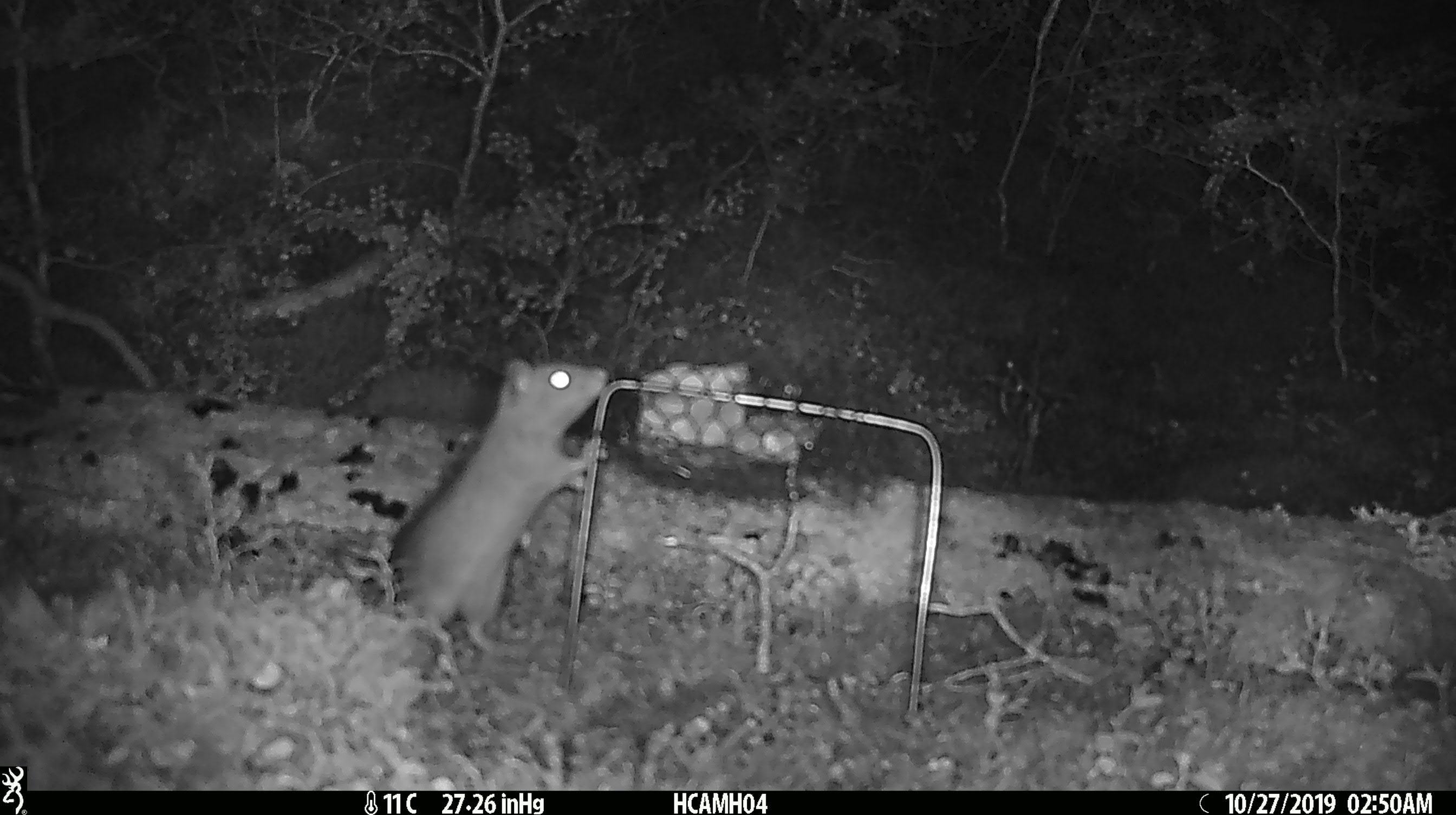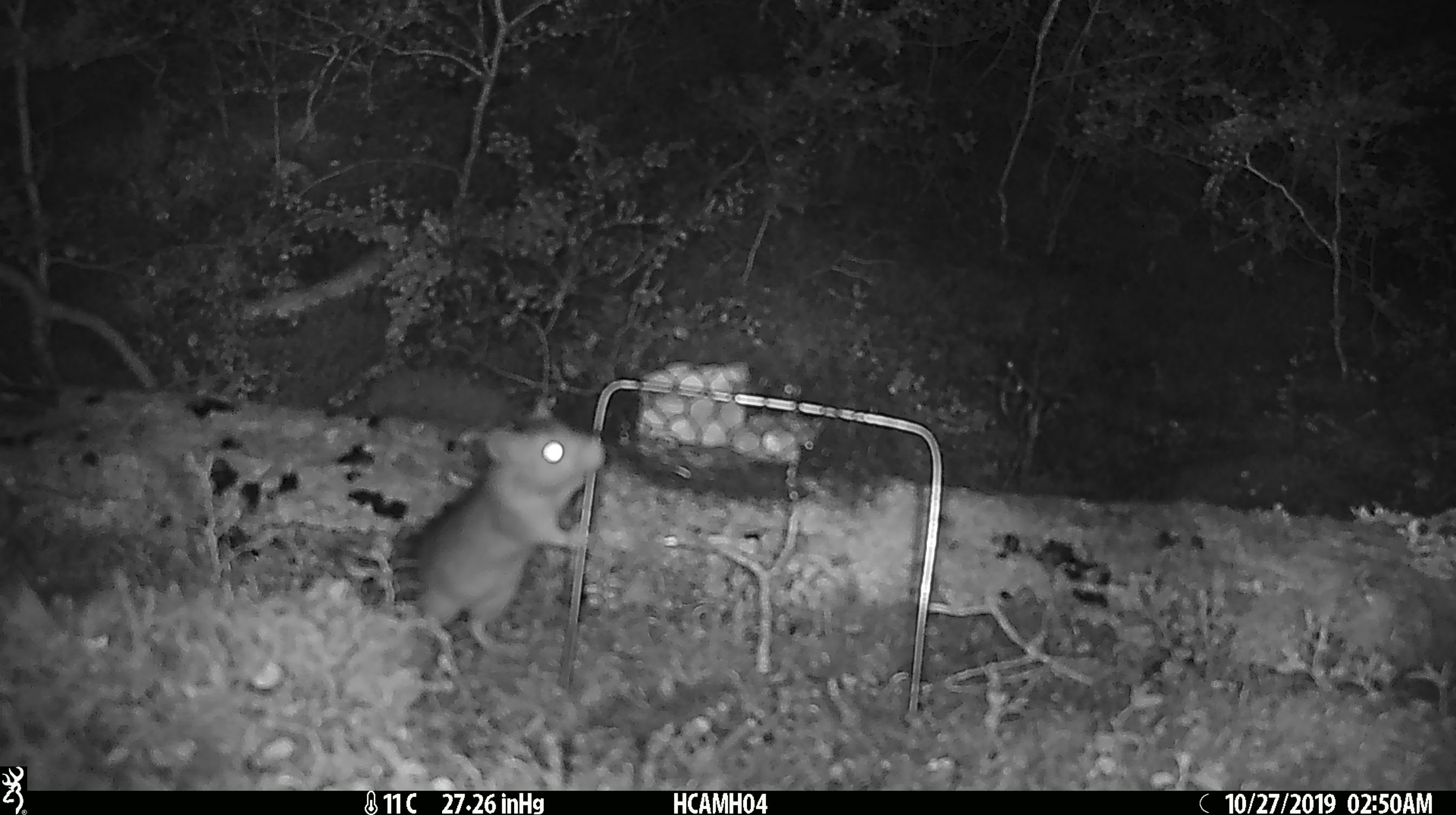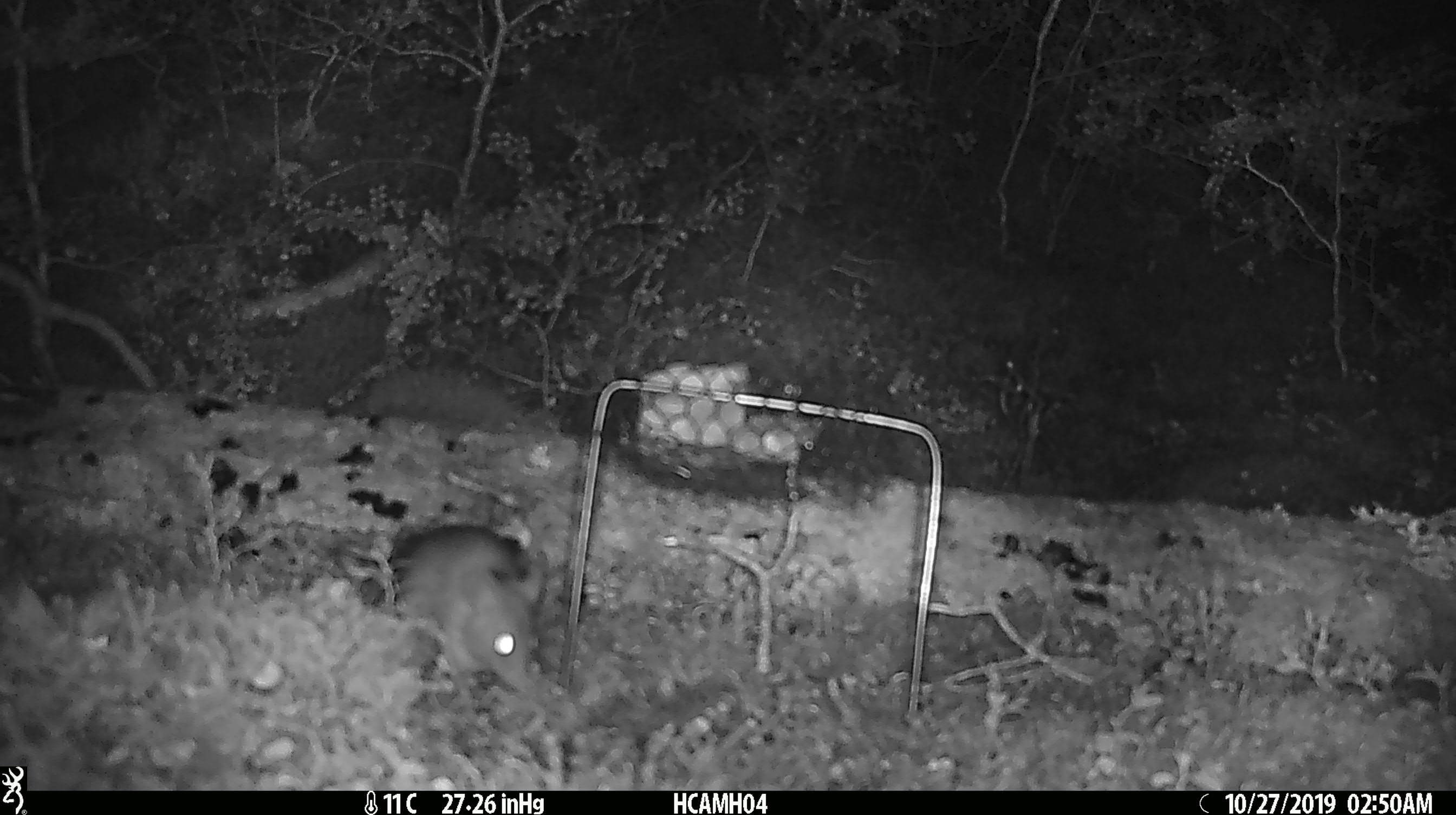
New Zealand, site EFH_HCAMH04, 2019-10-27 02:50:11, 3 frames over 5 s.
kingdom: Animalia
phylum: Chordata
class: Mammalia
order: Rodentia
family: Muridae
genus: Rattus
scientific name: Rattus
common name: rat